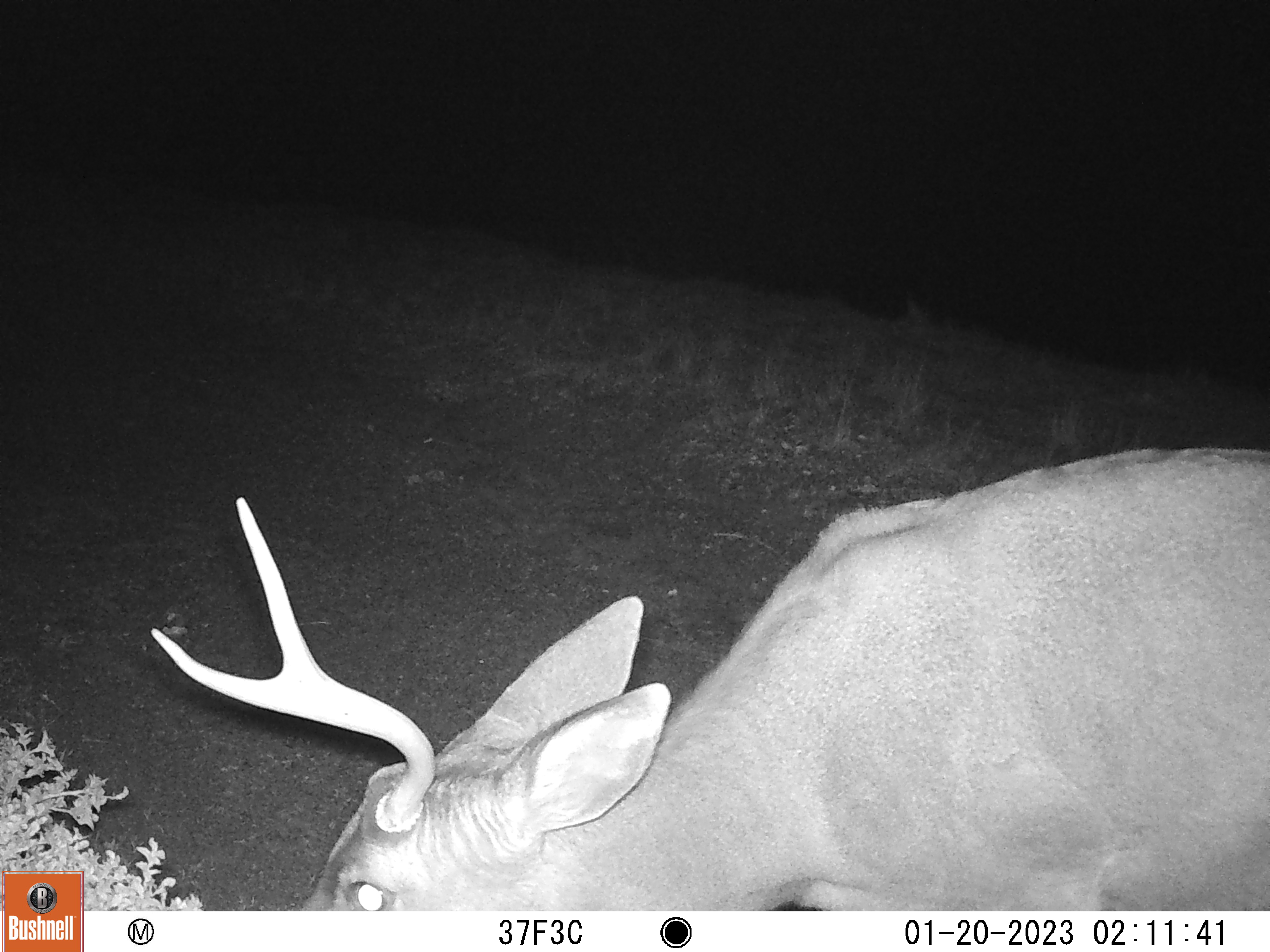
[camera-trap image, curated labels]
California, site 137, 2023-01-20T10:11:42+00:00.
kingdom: Animalia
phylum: Chordata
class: Mammalia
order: Artiodactyla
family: Cervidae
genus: Odocoileus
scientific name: Odocoileus hemionus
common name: mule deer